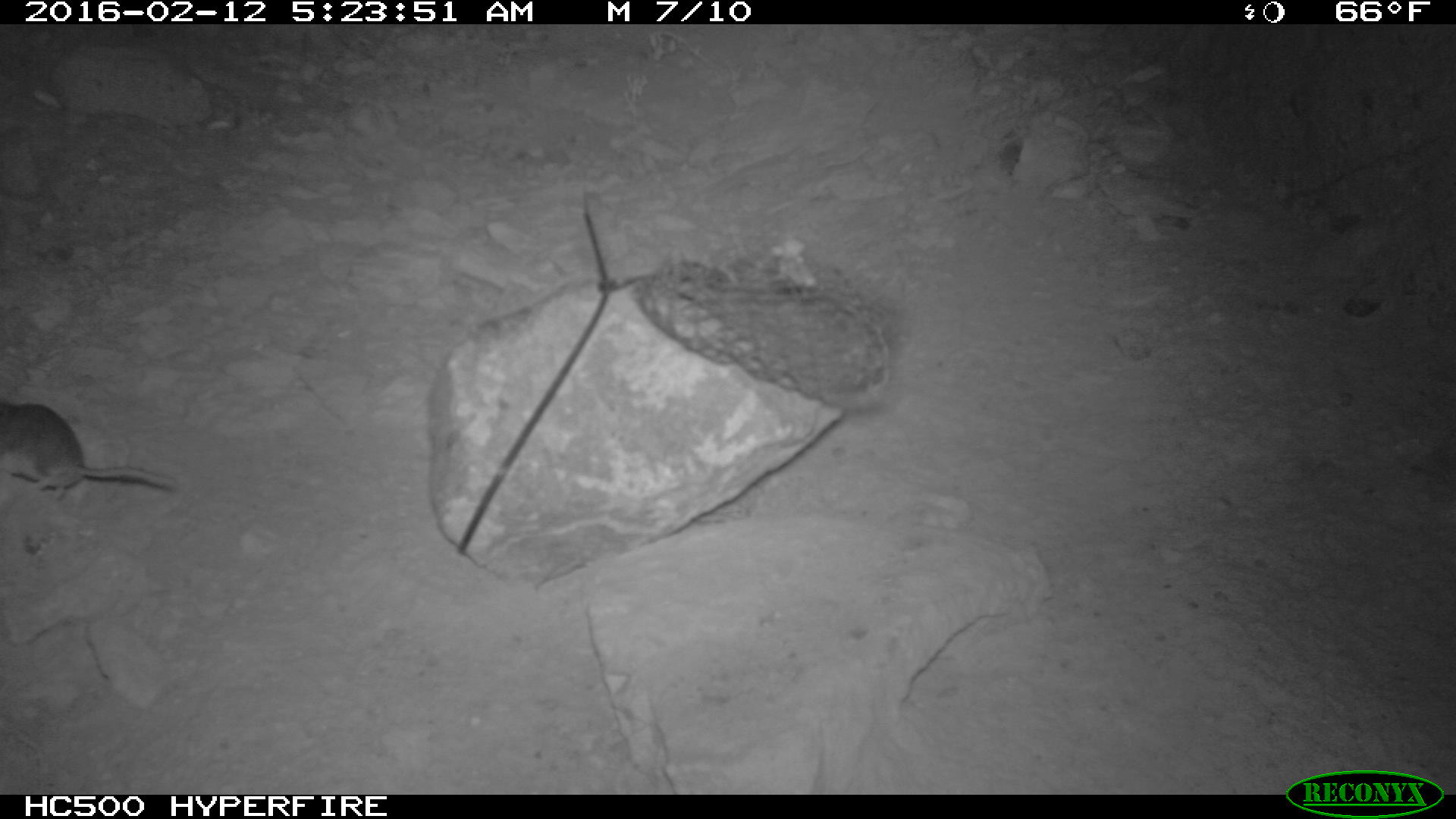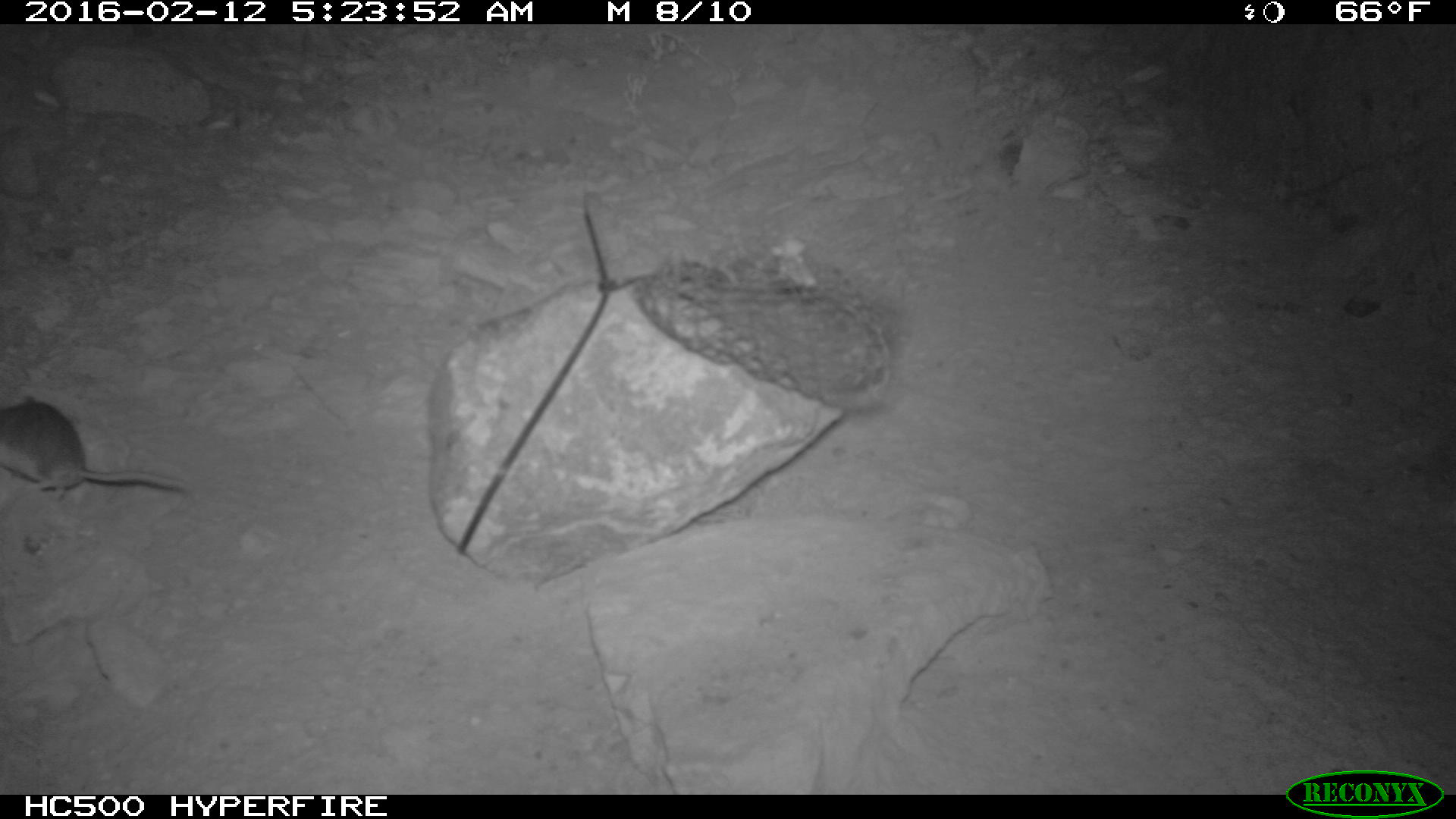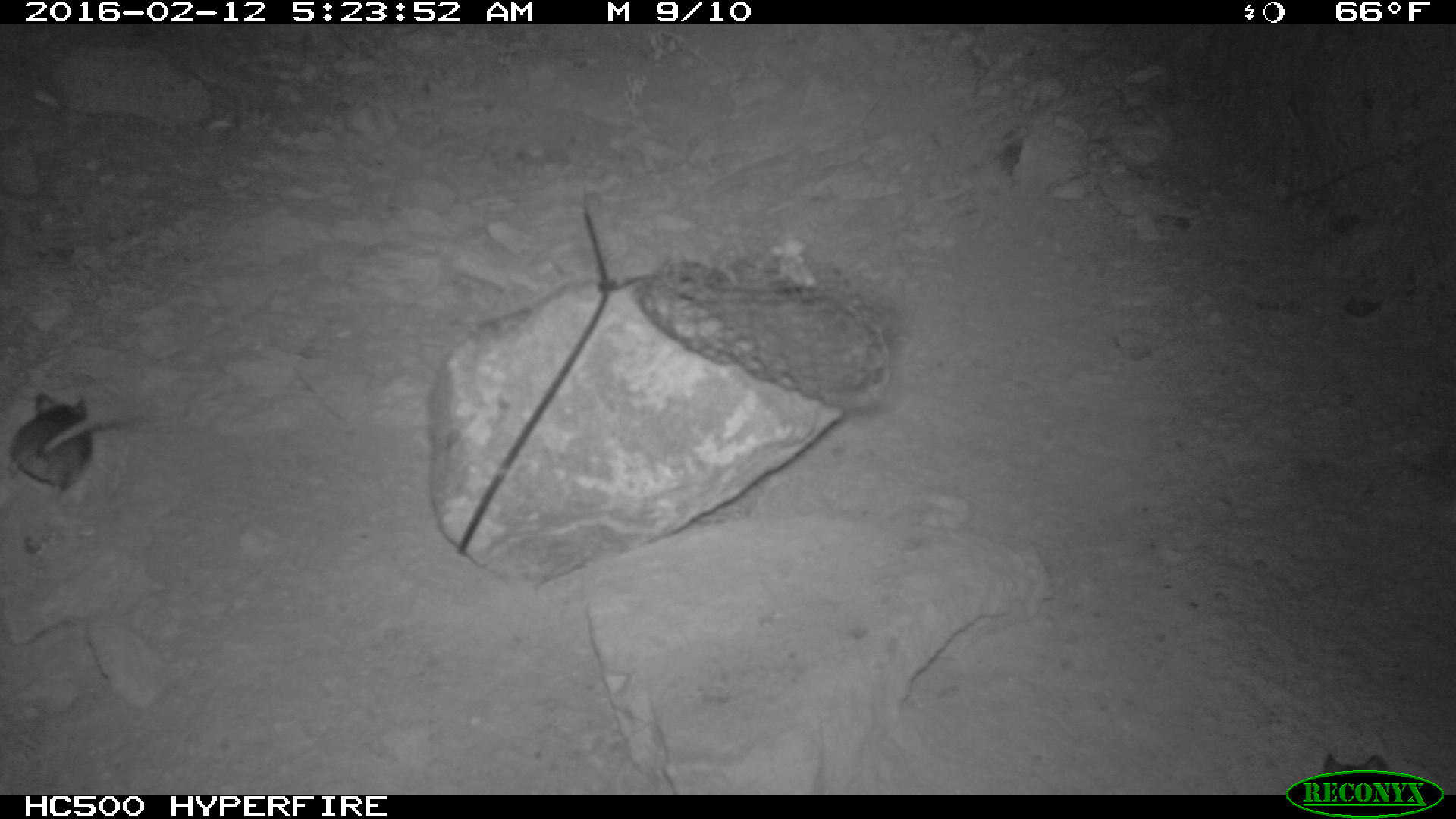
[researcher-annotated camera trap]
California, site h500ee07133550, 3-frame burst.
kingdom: Animalia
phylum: Chordata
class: Mammalia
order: Rodentia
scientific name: Rodentia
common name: rodent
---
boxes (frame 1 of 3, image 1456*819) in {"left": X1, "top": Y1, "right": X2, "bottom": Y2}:
rodent: {"left": 0, "top": 398, "right": 183, "bottom": 511}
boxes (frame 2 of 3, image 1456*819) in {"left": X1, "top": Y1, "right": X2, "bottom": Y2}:
rodent: {"left": 0, "top": 394, "right": 190, "bottom": 505}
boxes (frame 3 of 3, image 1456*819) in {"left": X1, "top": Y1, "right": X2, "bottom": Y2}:
rodent: {"left": 5, "top": 389, "right": 131, "bottom": 493}